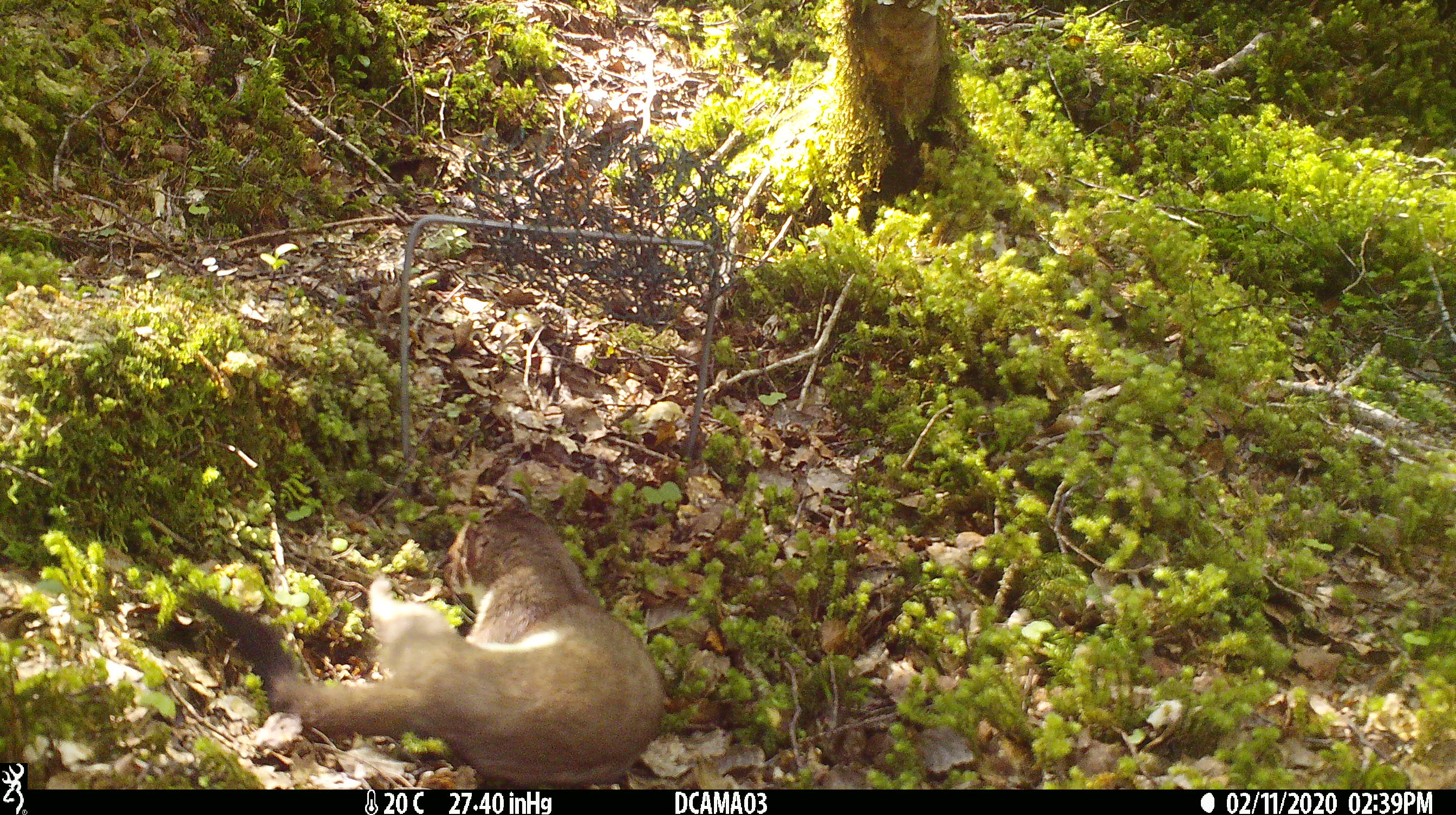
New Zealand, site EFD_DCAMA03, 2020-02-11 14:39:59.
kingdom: Animalia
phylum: Chordata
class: Mammalia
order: Carnivora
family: Mustelidae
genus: Mustela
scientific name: Mustela erminea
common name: stoat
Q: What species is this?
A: Stoat (Mustela erminea).